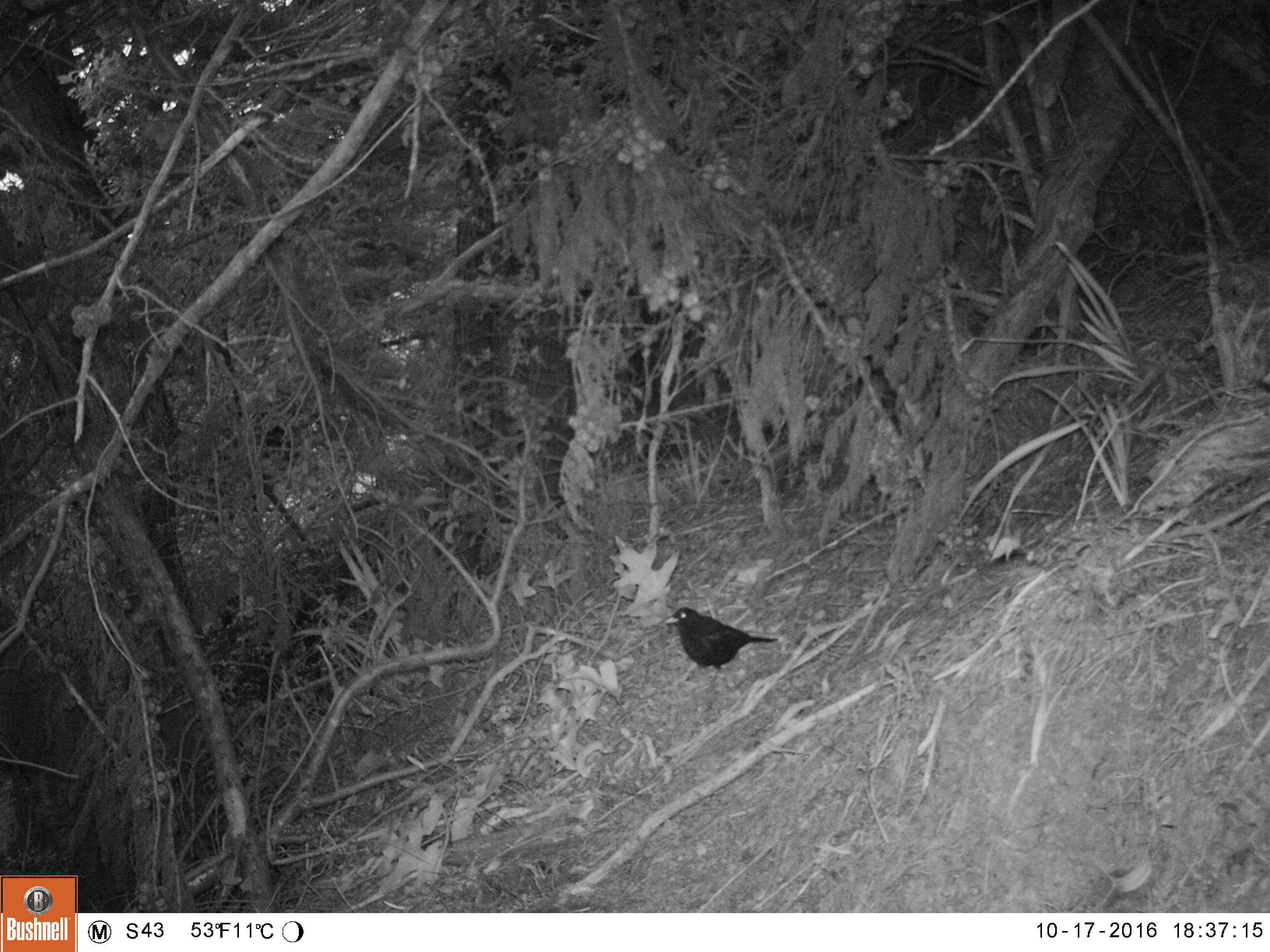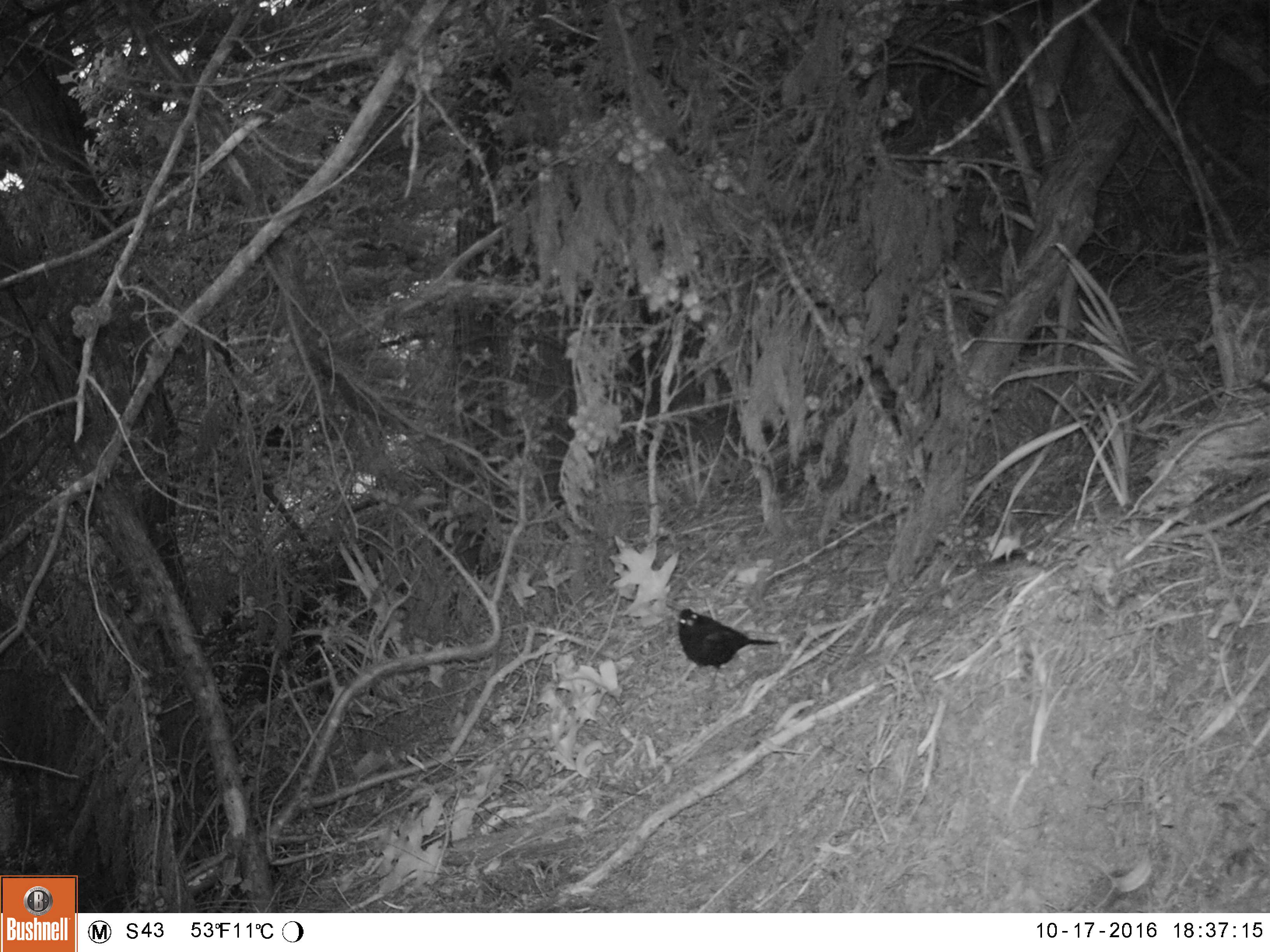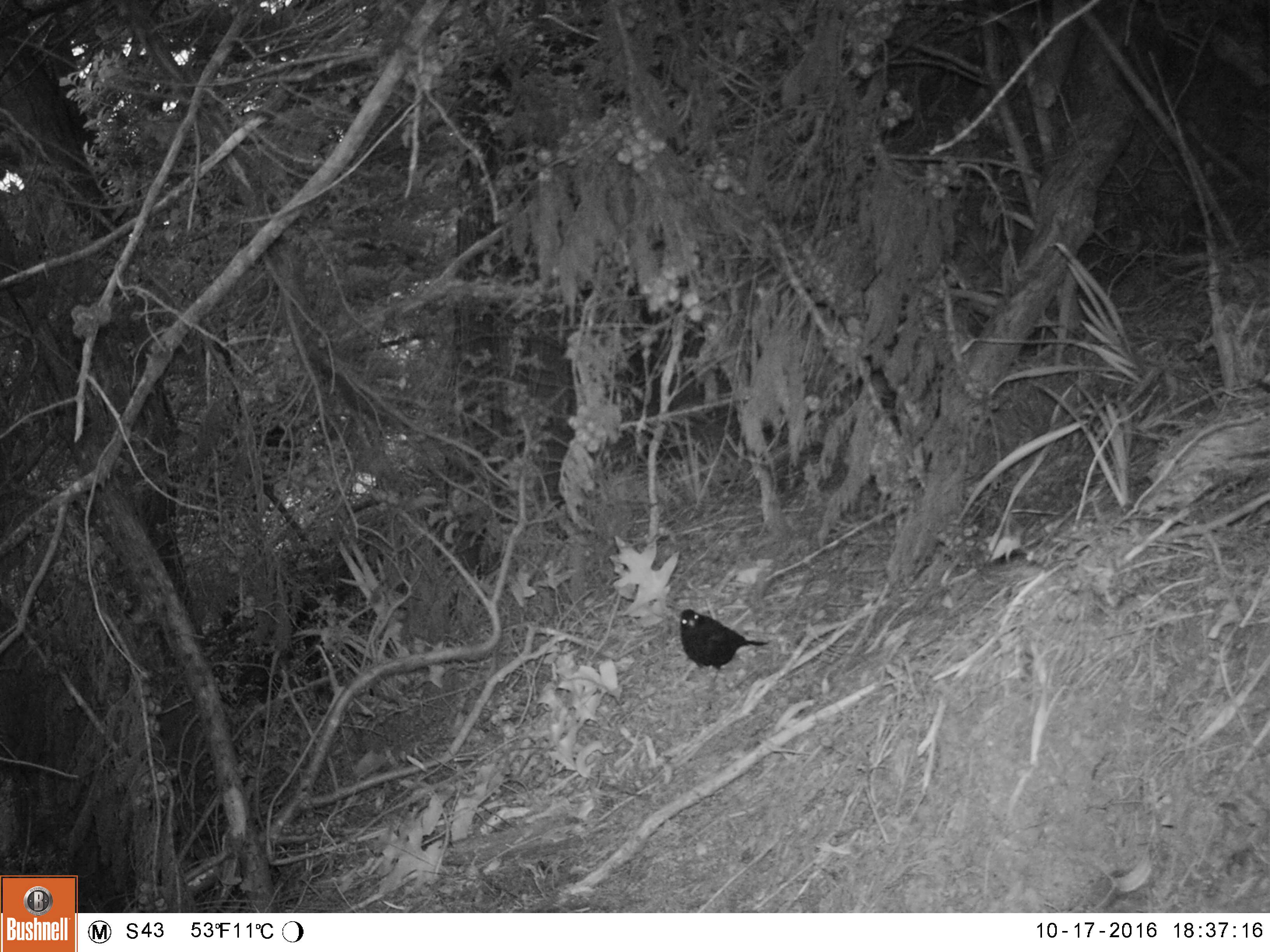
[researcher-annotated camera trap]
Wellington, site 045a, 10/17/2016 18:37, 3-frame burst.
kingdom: Animalia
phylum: Chordata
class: Aves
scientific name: Aves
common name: bird